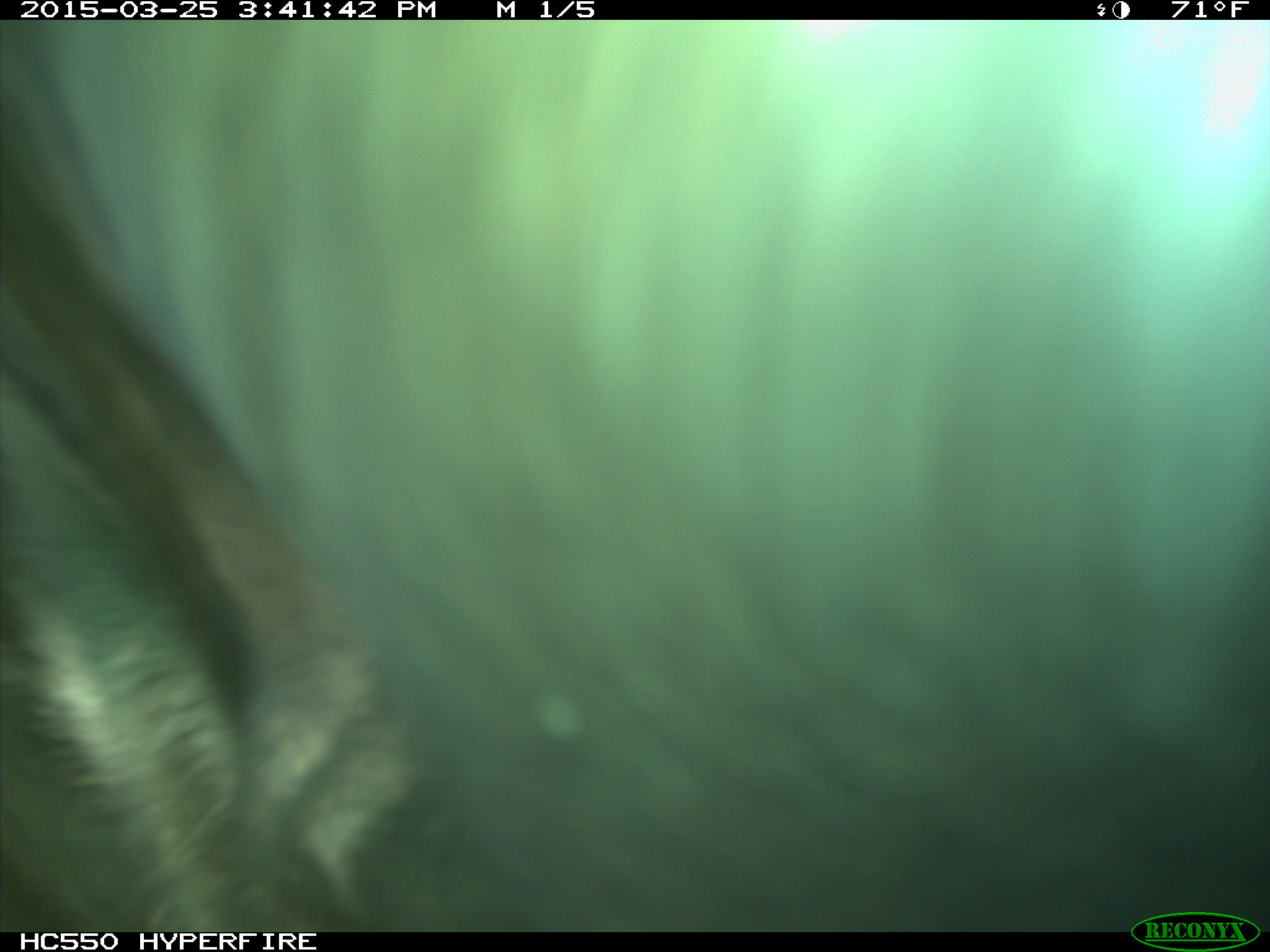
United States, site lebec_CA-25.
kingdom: Animalia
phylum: Chordata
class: Mammalia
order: Artiodactyla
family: Bovidae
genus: Bos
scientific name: Bos taurus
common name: domestic cow